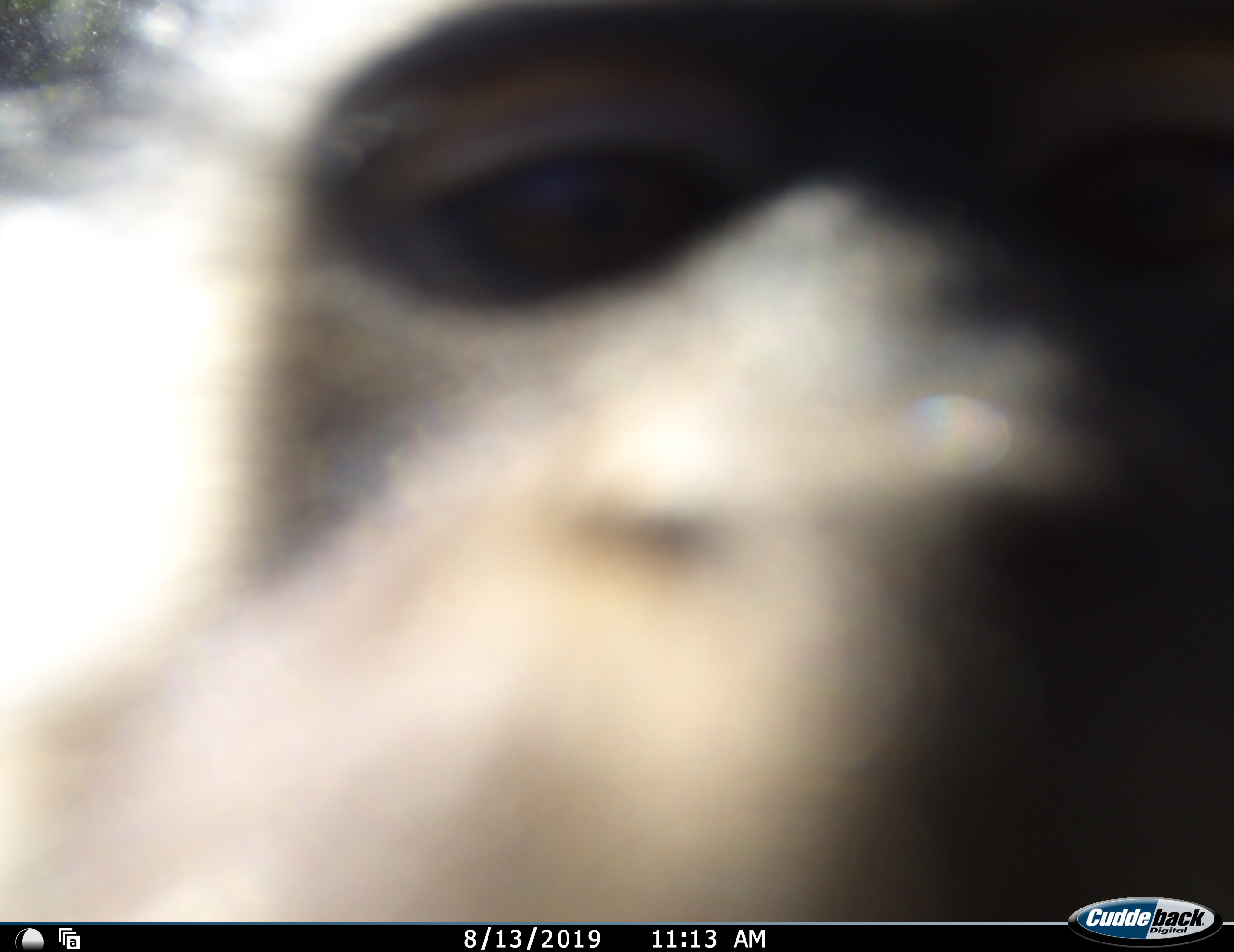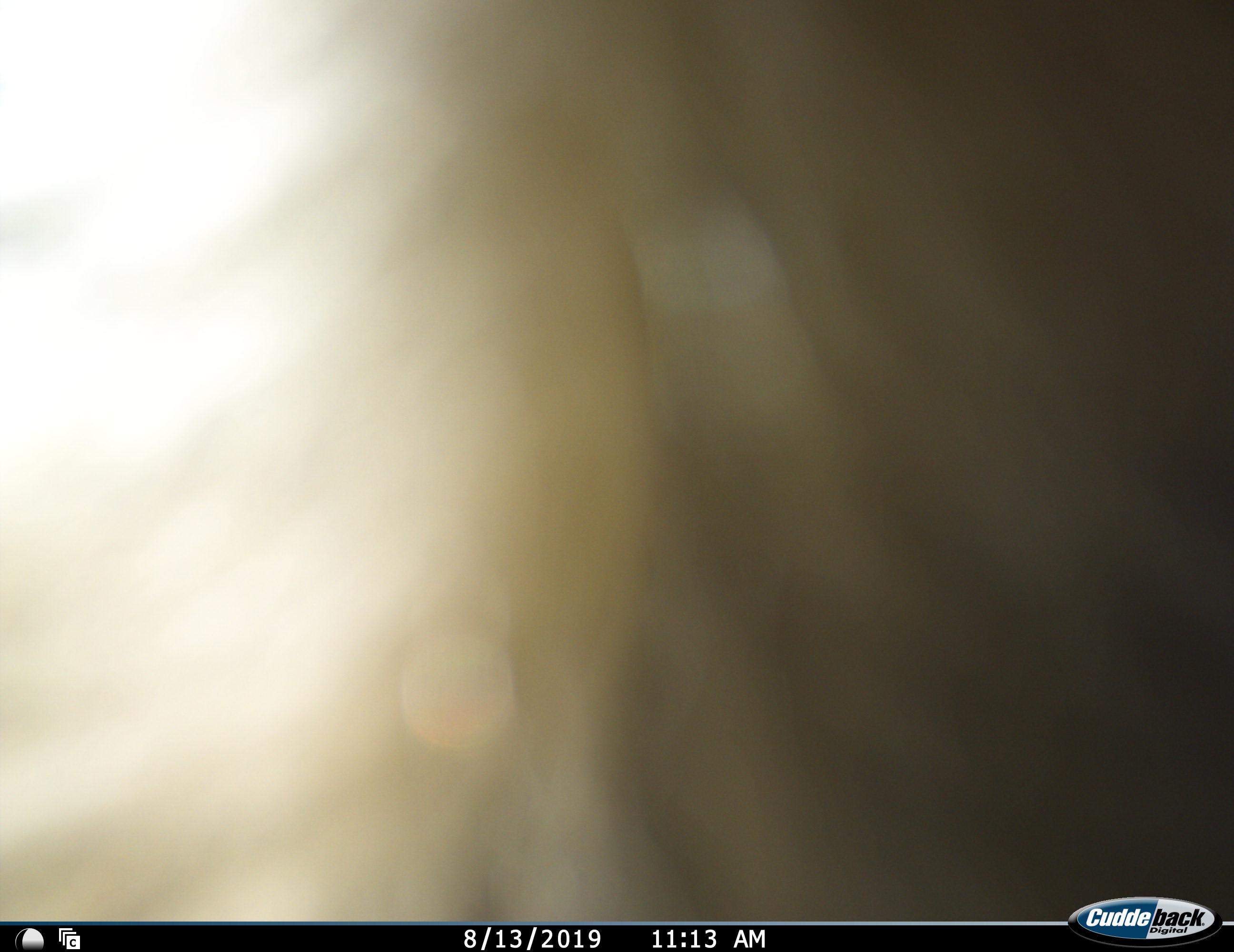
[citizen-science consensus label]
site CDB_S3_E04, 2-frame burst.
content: unidentified animal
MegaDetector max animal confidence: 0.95